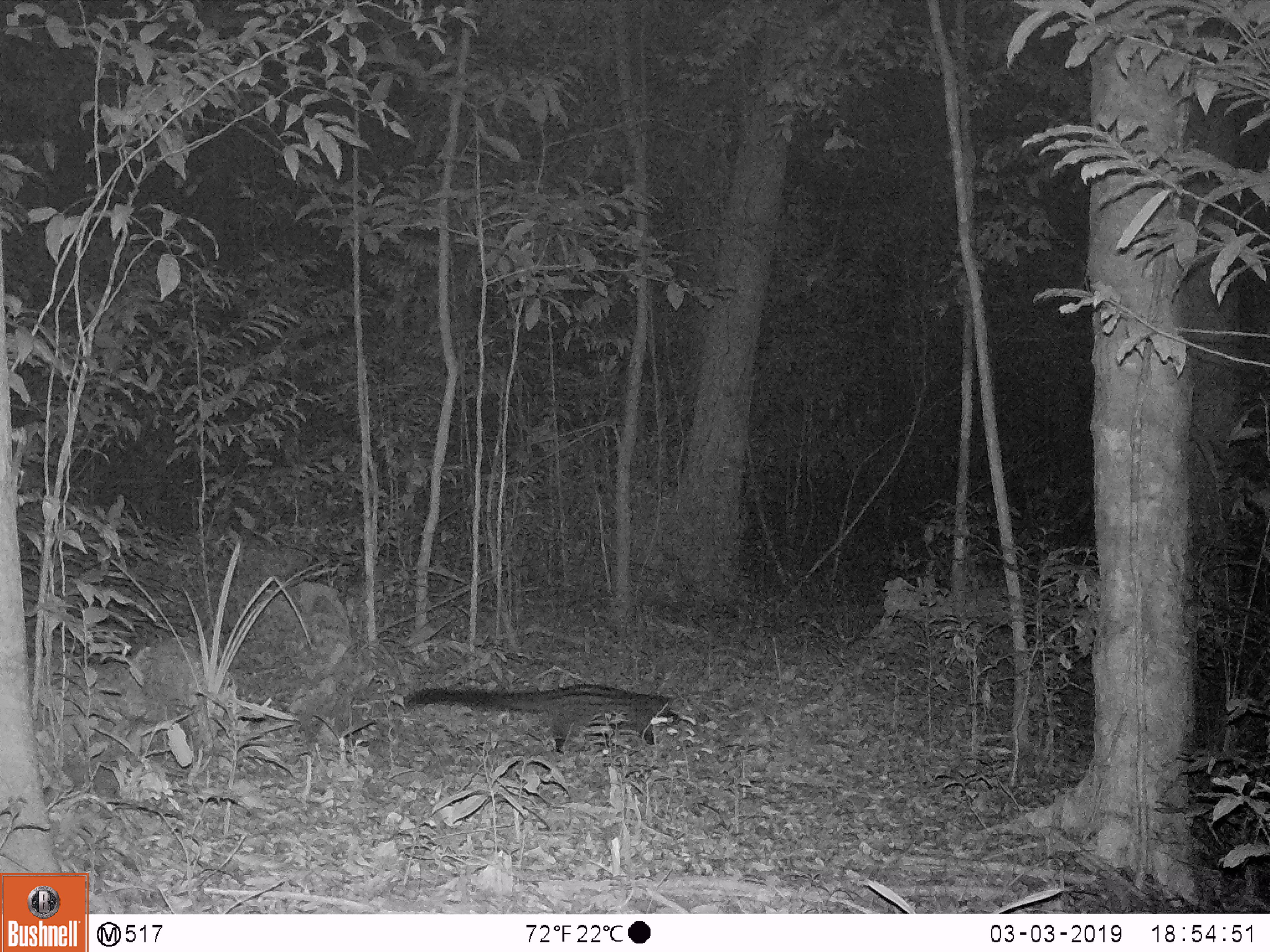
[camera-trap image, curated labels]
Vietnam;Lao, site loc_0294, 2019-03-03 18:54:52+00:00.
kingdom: Animalia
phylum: Chordata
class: Mammalia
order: Carnivora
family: Viverridae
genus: Paradoxurus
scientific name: Paradoxurus hermaphroditus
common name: common palm civet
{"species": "common palm civet (Paradoxurus hermaphroditus)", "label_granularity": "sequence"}